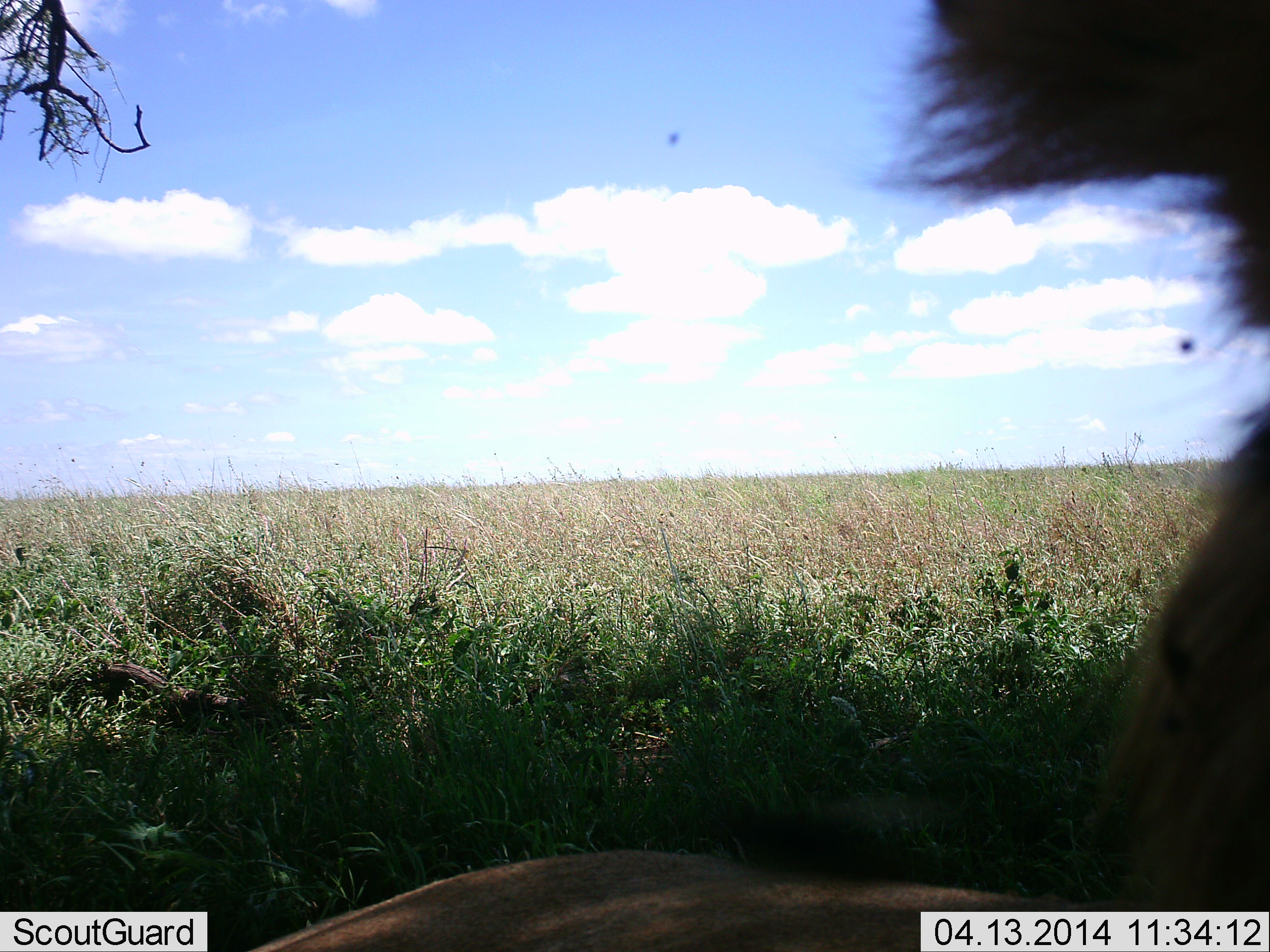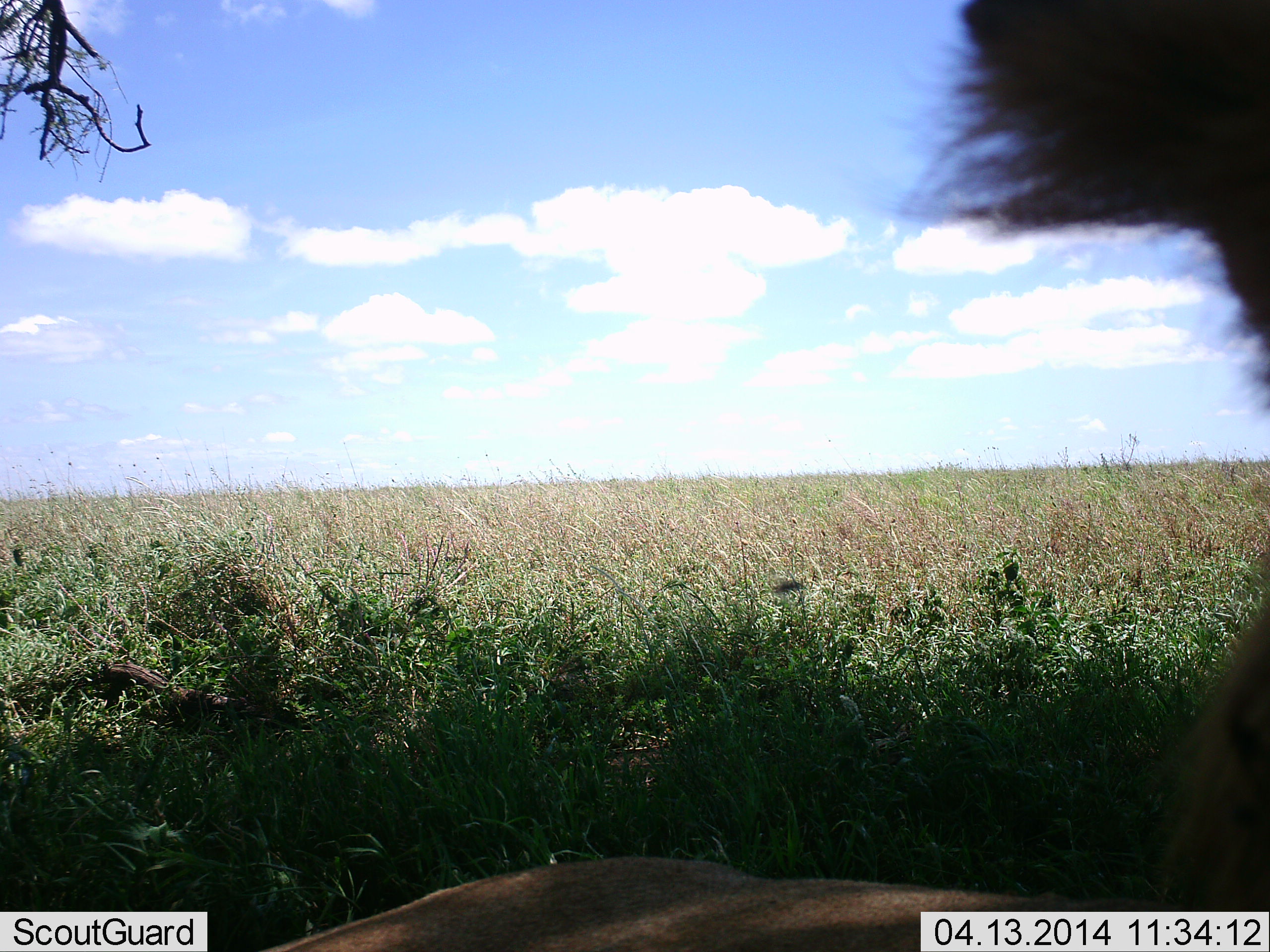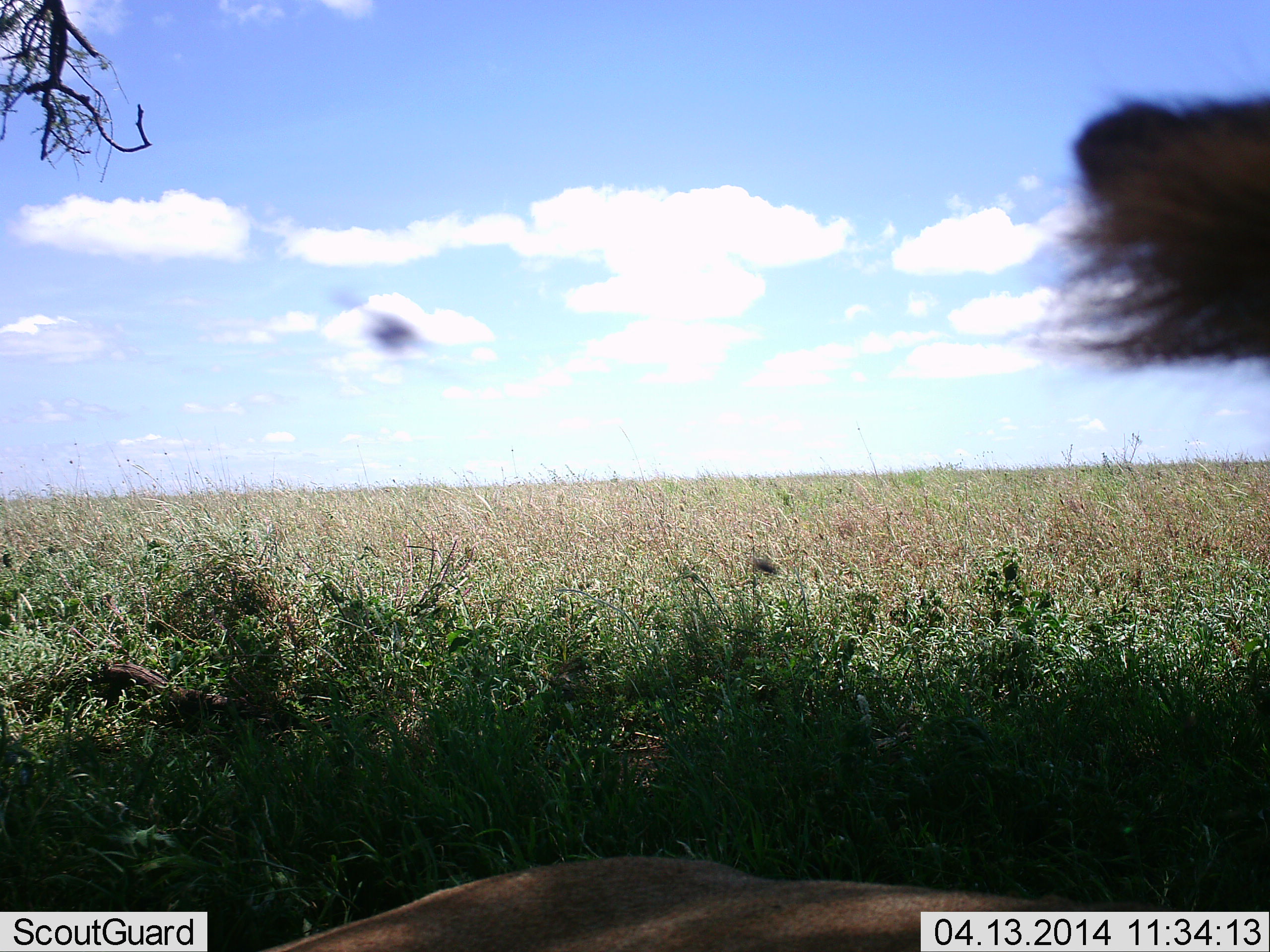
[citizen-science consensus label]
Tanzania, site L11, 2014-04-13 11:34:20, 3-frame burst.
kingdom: Animalia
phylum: Chordata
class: Mammalia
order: Carnivora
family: Felidae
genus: Panthera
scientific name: Panthera leo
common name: lion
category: lionmale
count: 1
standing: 10%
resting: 90%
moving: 0%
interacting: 0%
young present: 0%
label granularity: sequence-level